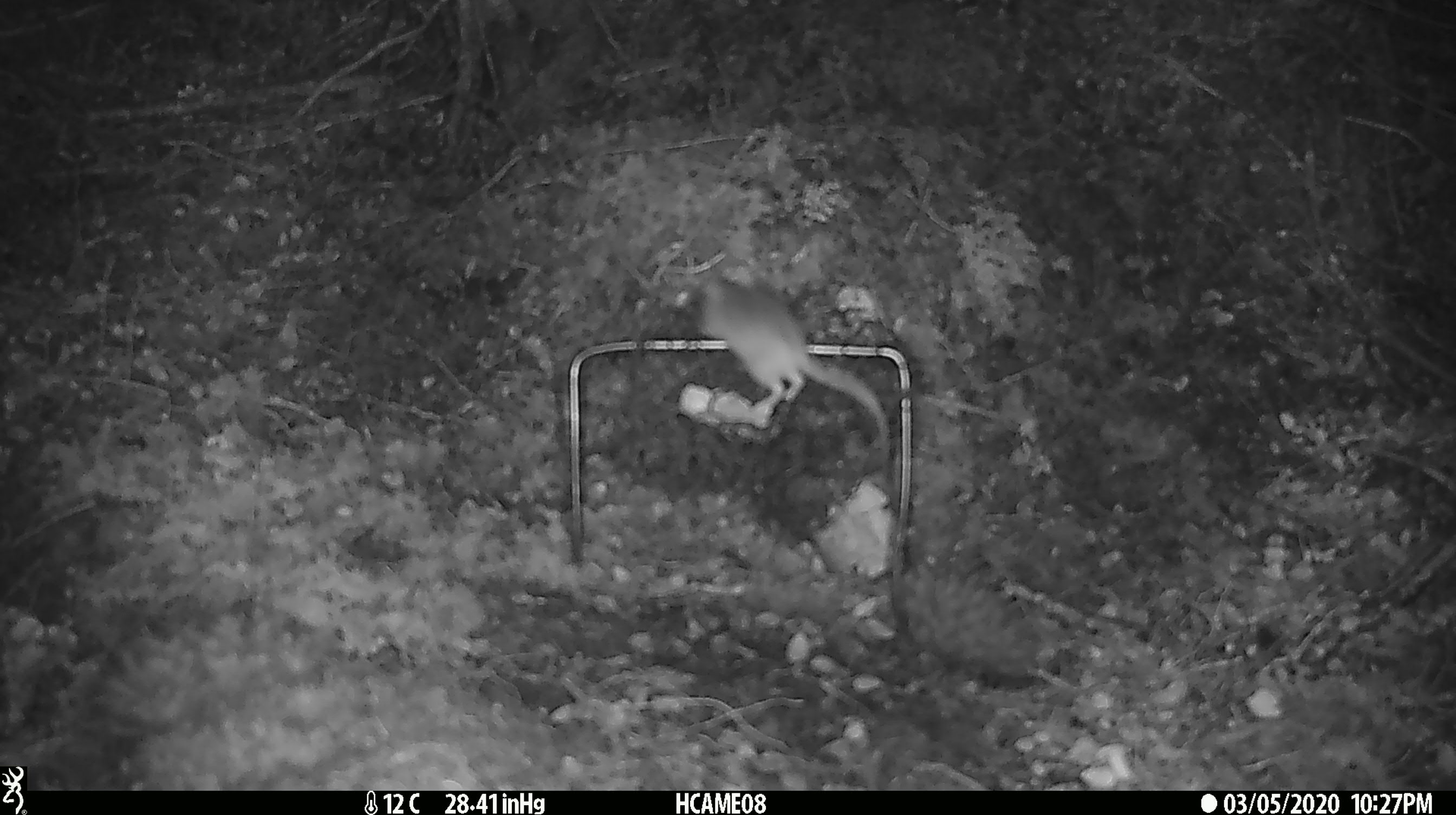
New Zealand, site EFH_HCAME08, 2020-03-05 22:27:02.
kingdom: Animalia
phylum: Chordata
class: Mammalia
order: Rodentia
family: Muridae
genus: Mus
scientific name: Mus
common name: mouse